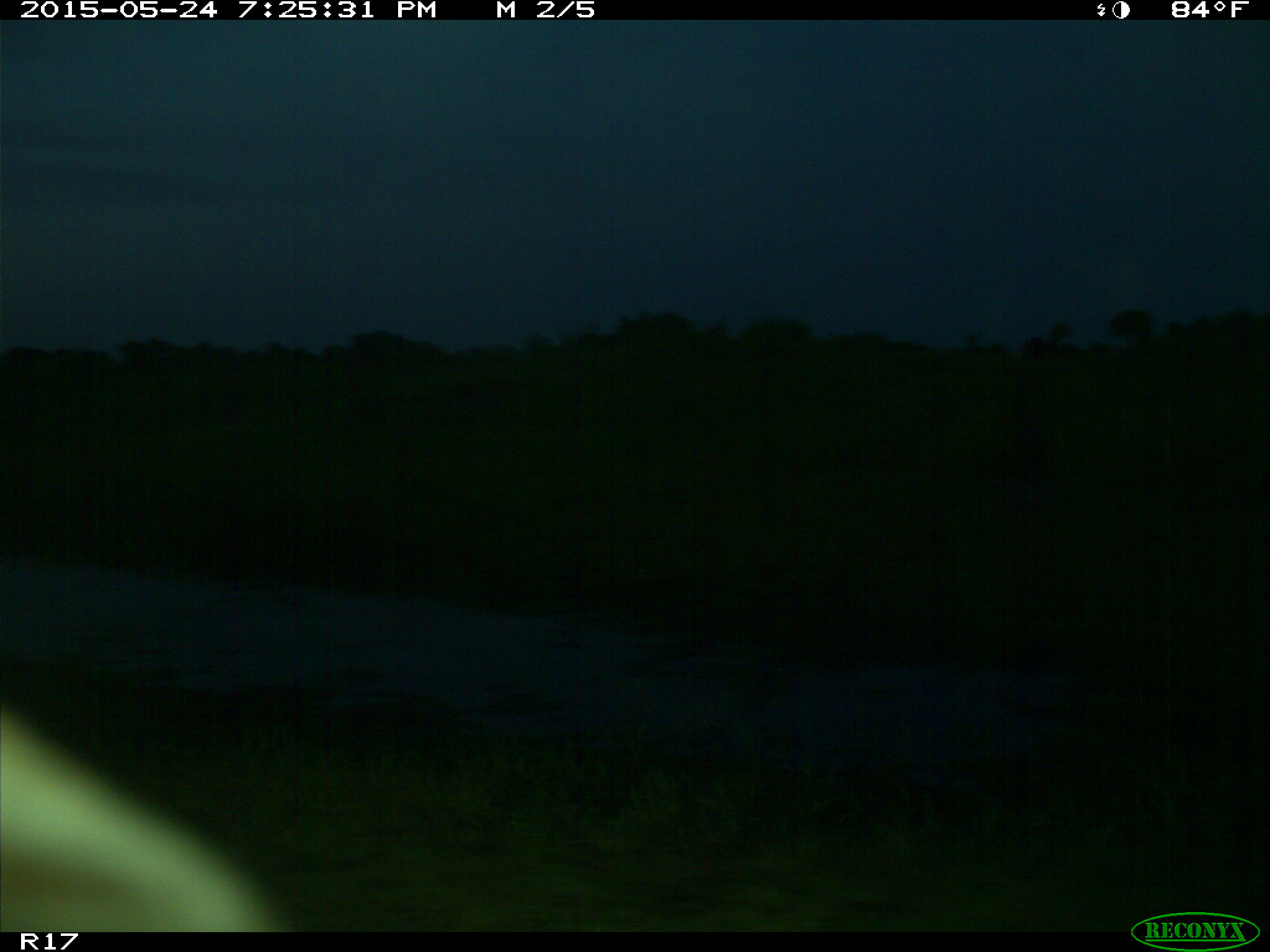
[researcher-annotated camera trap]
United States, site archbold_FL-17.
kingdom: Animalia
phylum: Chordata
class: Mammalia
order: Artiodactyla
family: Bovidae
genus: Bos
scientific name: Bos taurus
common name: domestic cow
Bos taurus (domestic cow).